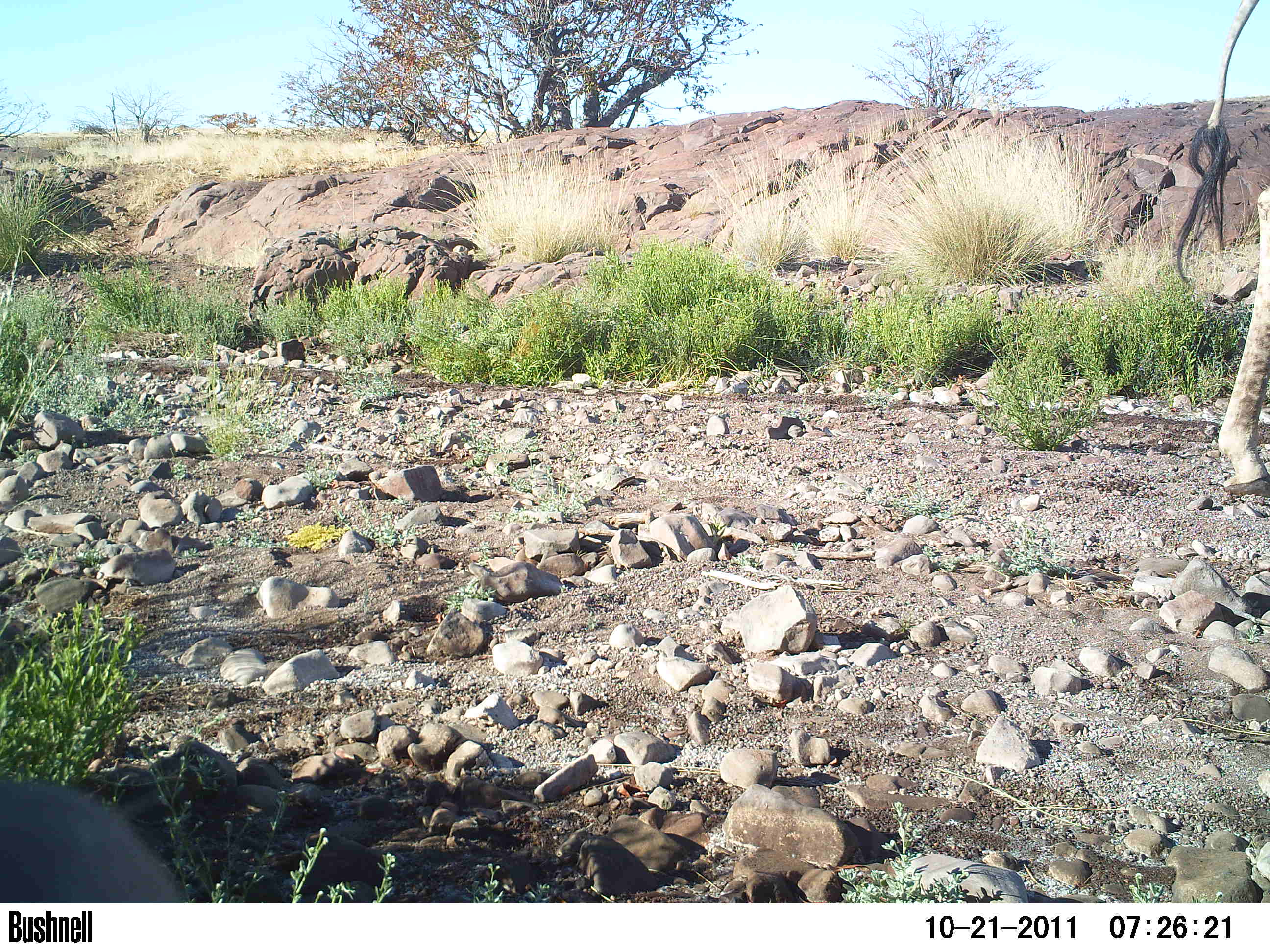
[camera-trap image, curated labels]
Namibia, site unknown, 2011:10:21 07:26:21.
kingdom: Animalia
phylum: Chordata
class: Mammalia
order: Artiodactyla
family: Giraffidae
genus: Giraffa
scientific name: Giraffa camelopardalis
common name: giraffe